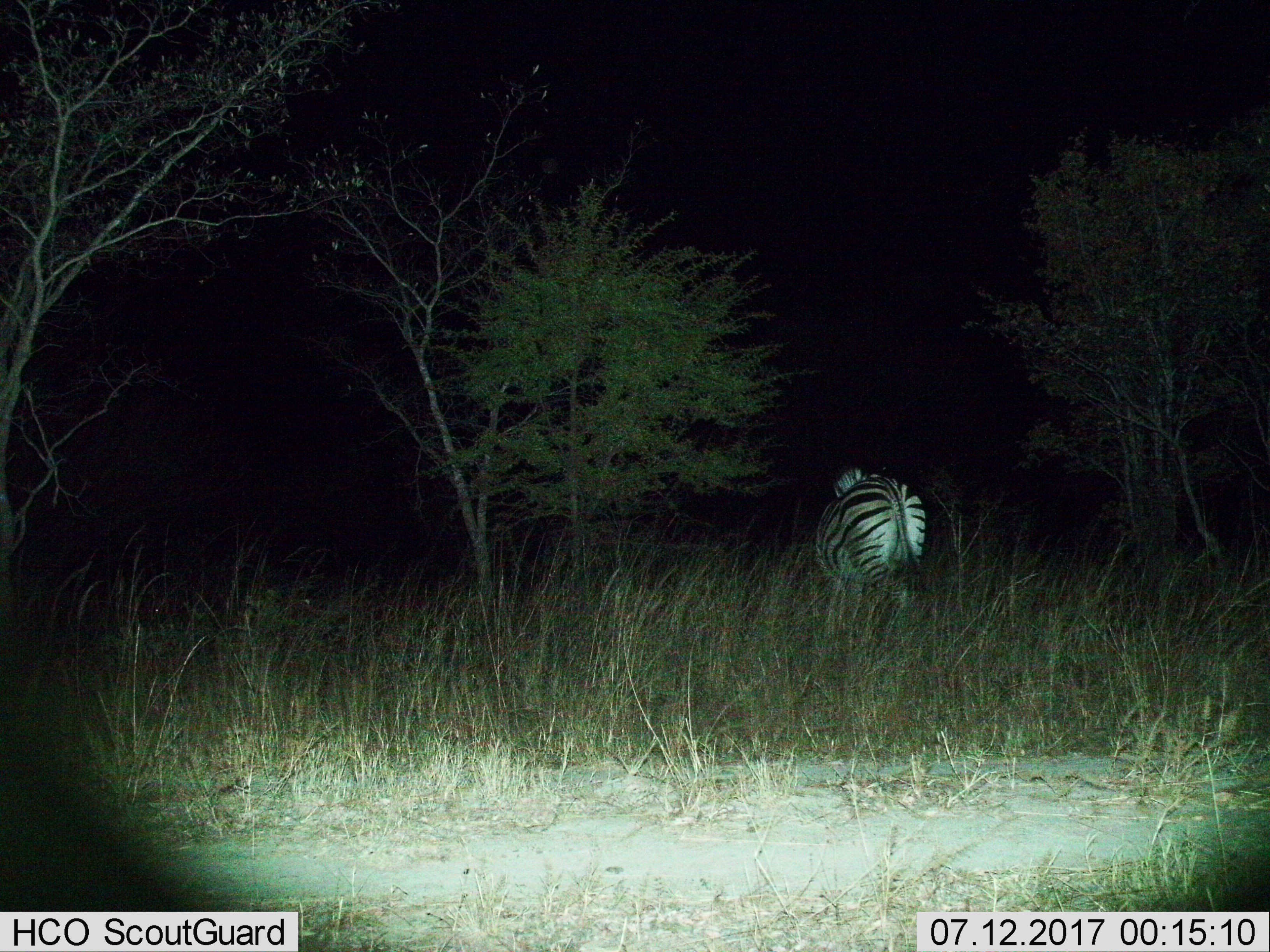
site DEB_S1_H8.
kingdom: Animalia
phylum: Chordata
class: Mammalia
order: Perissodactyla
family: Equidae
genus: Equus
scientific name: Equus quagga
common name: plains zebra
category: zebraplains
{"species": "zebraplains (plains zebra) (Equus quagga)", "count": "1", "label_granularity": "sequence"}